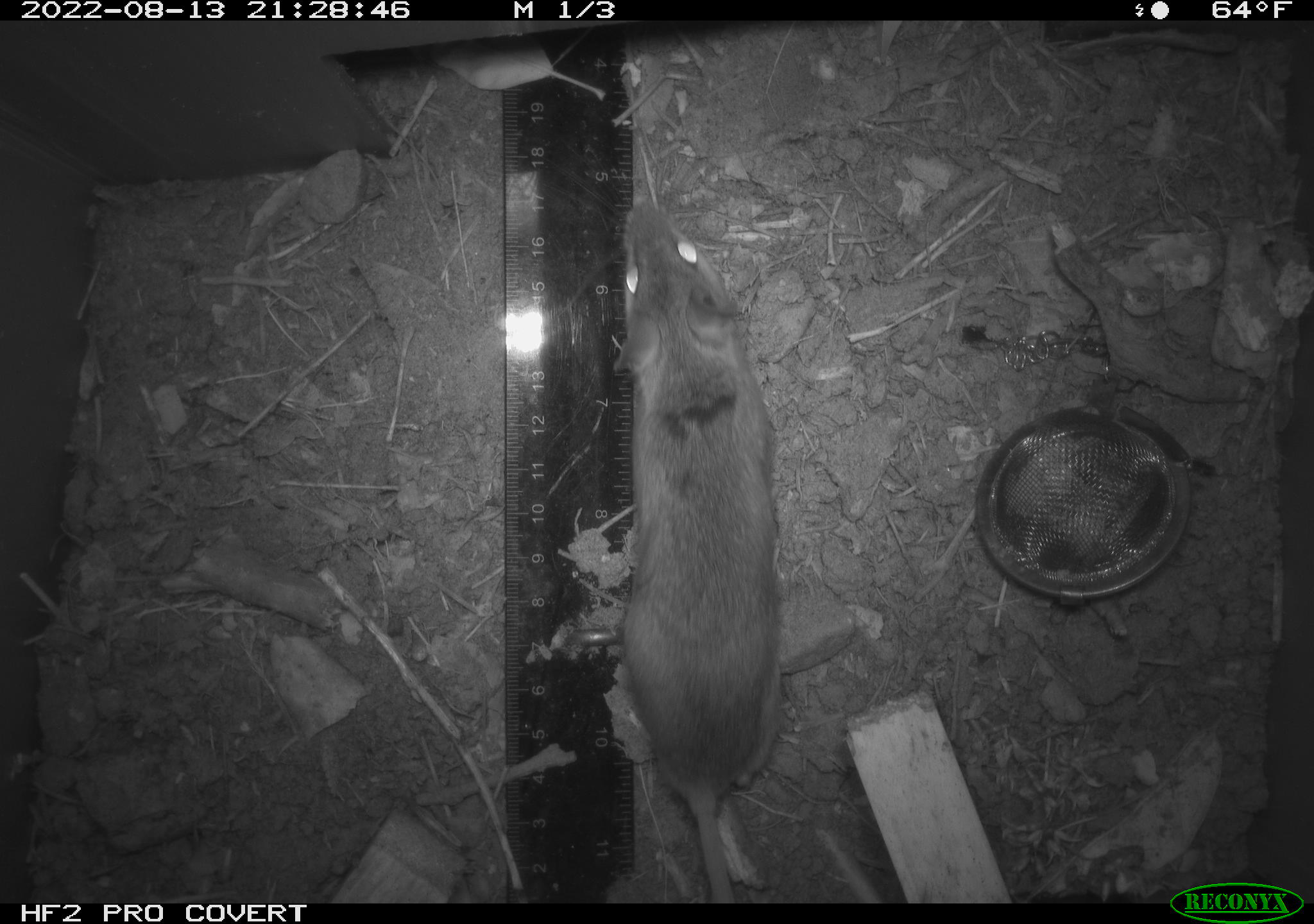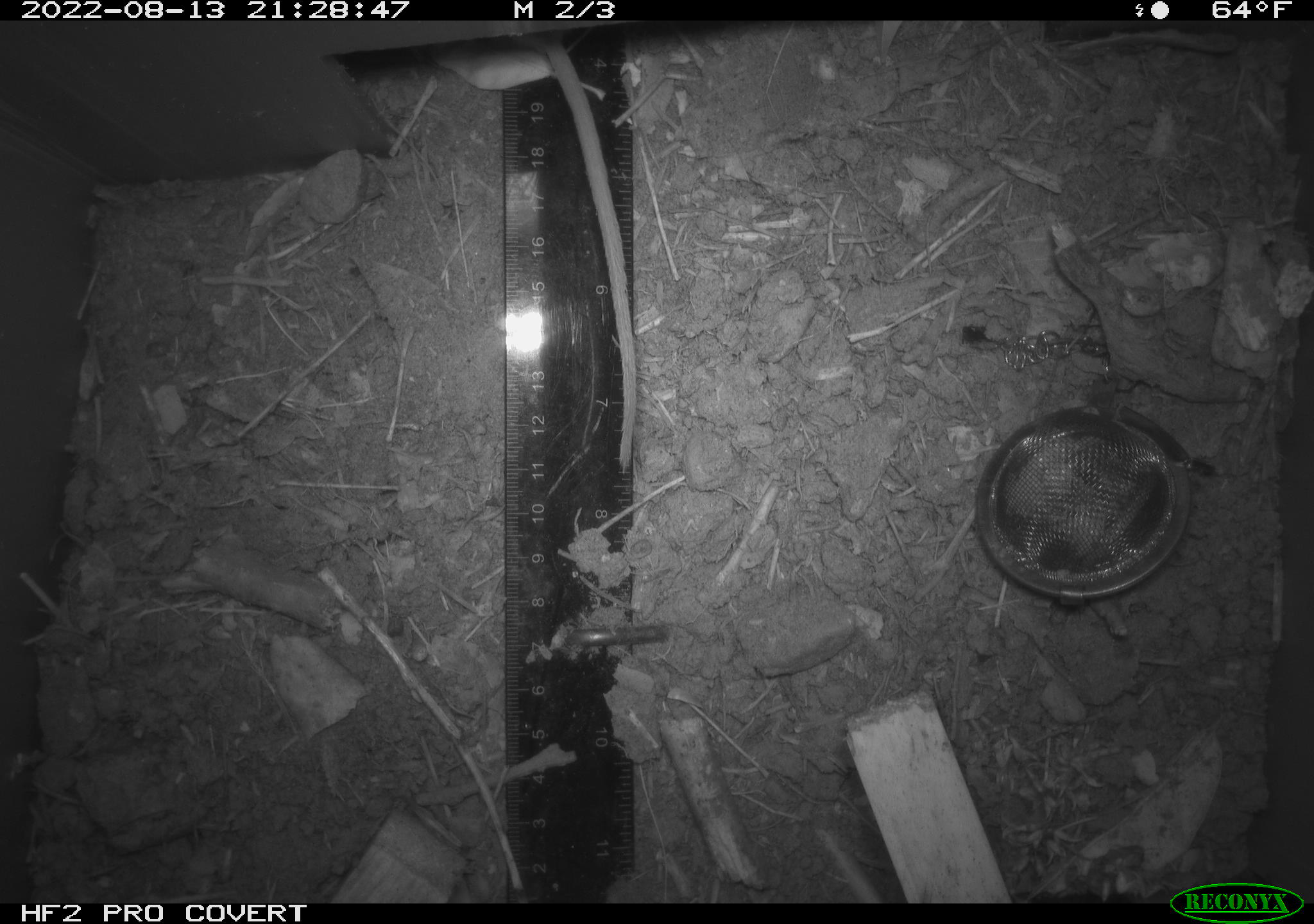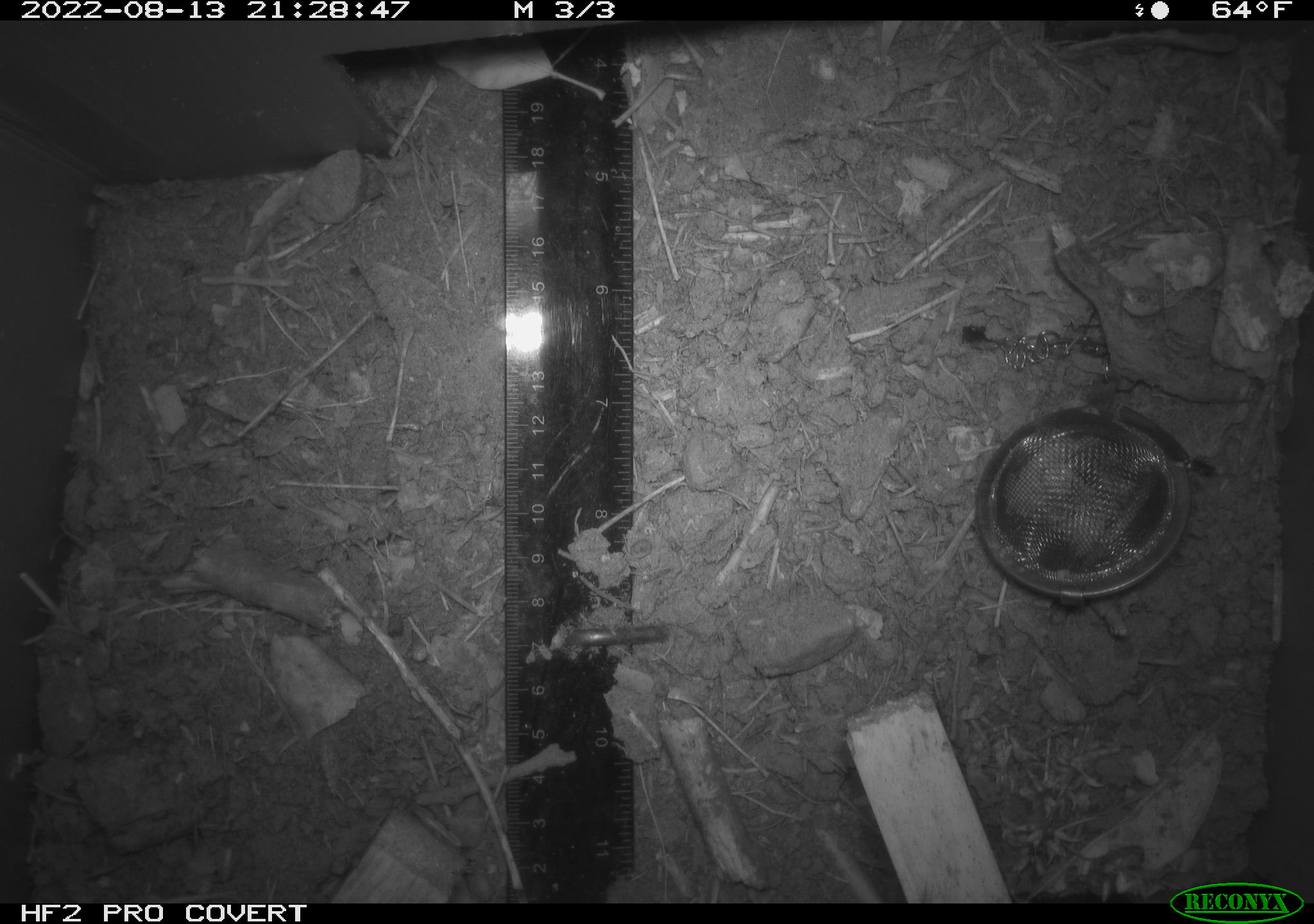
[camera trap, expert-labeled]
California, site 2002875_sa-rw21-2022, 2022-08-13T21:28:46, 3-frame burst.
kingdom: Animalia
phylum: Chordata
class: Mammalia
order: Rodentia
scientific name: Rodentia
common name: rodent